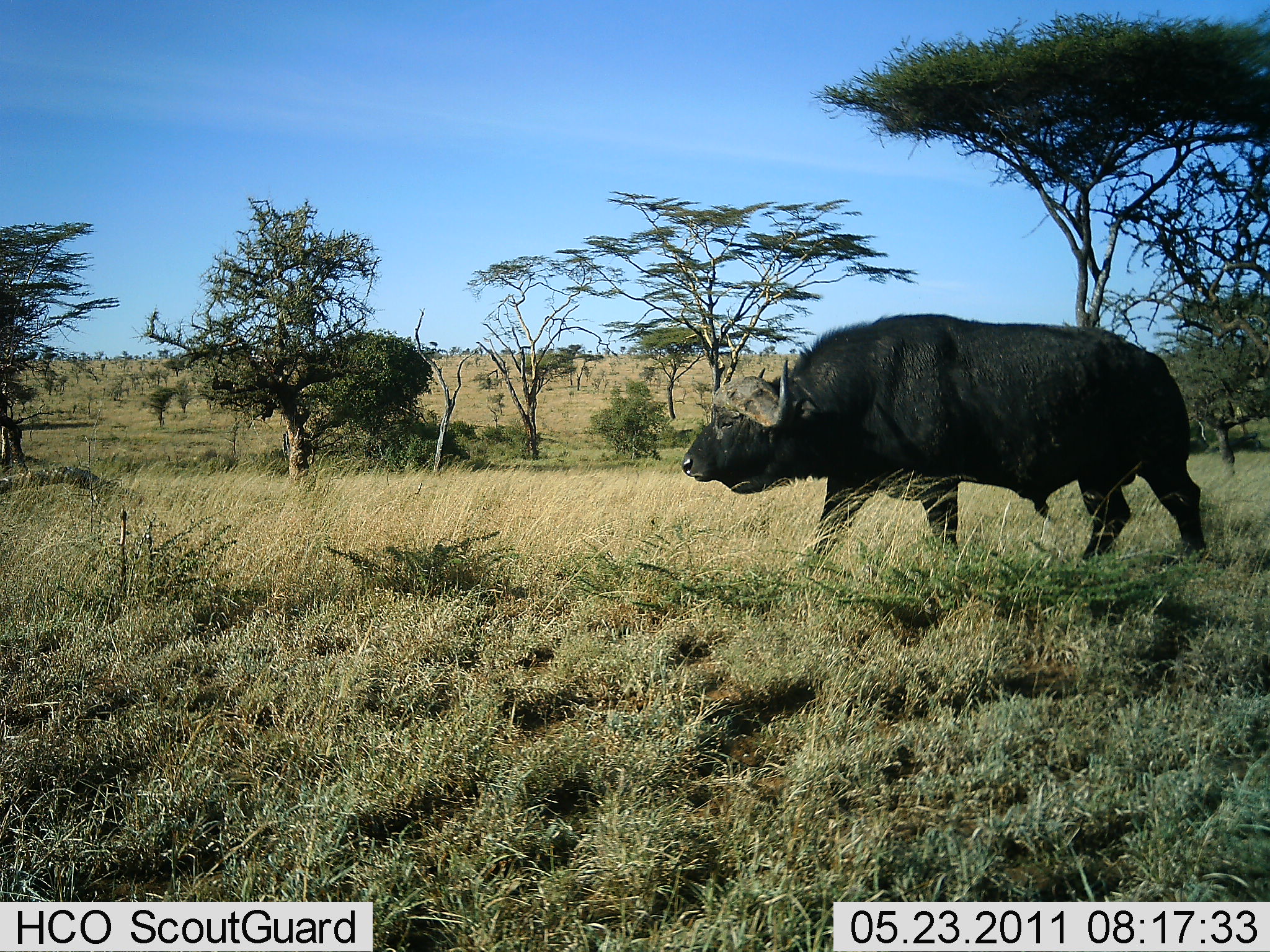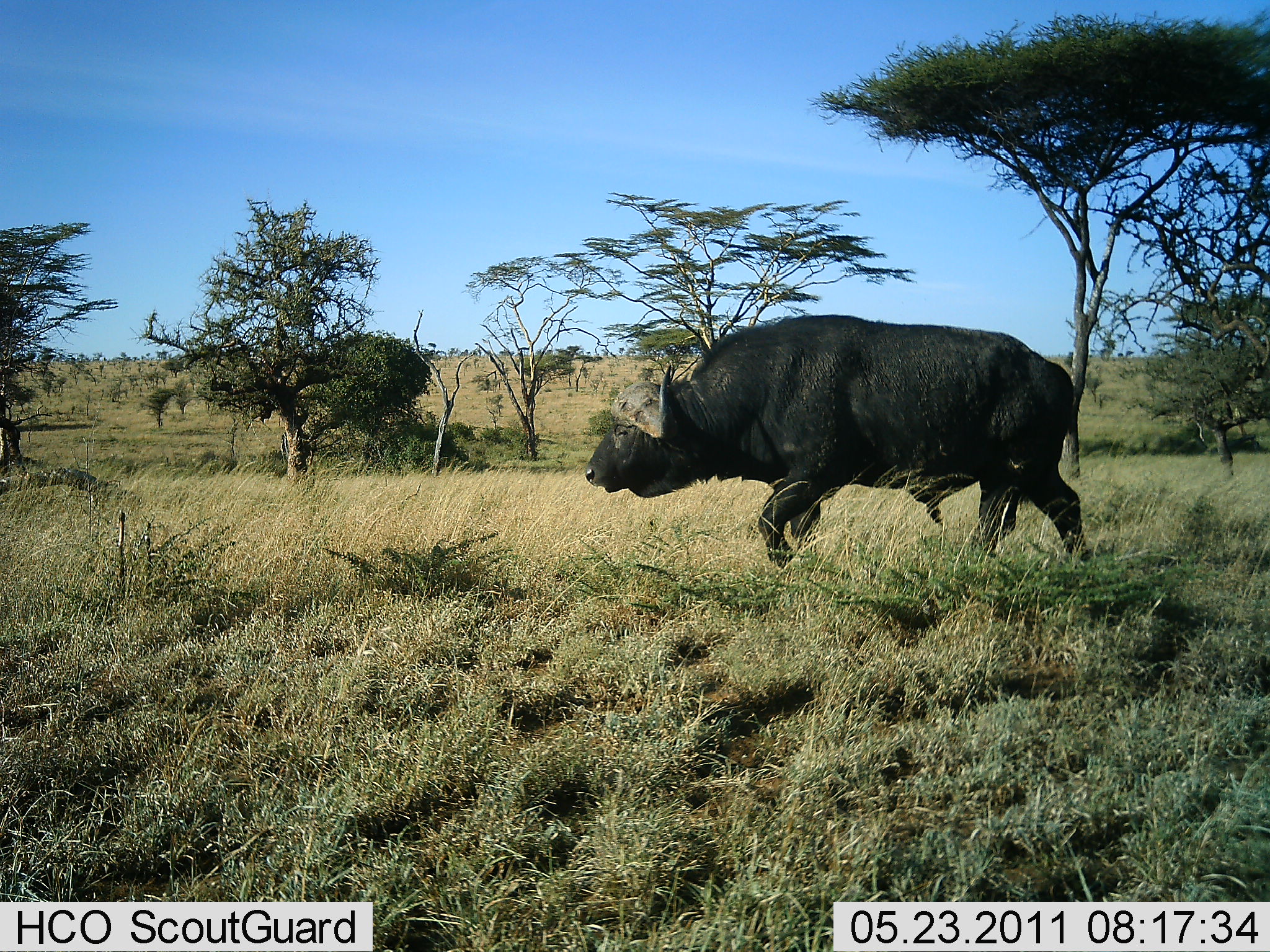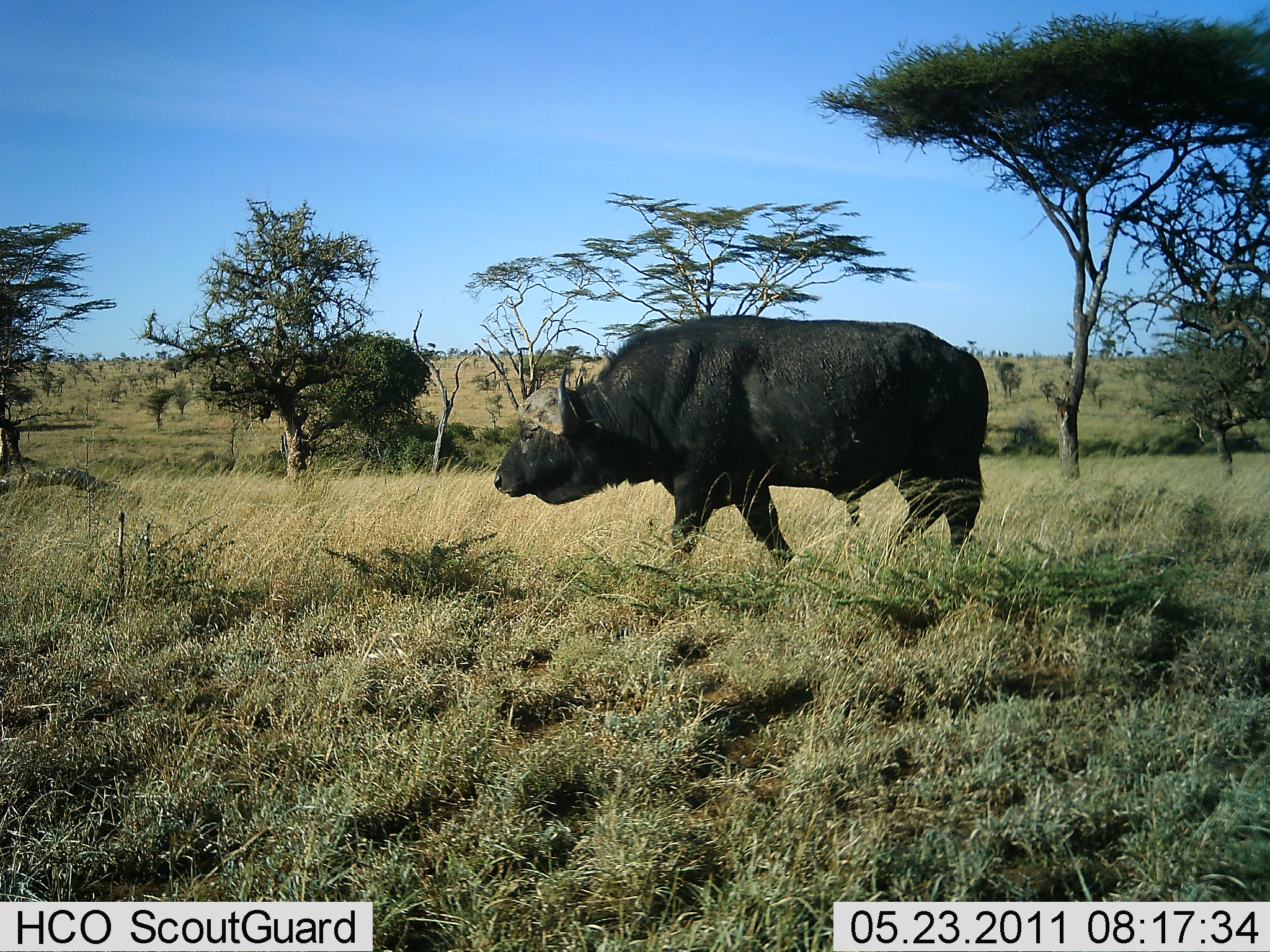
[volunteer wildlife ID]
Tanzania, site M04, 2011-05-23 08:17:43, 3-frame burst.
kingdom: Animalia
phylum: Chordata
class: Mammalia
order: Artiodactyla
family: Bovidae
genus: Syncerus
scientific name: Syncerus caffer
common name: cape buffalo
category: buffalo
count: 1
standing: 8%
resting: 0%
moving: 100%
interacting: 0%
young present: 0%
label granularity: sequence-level